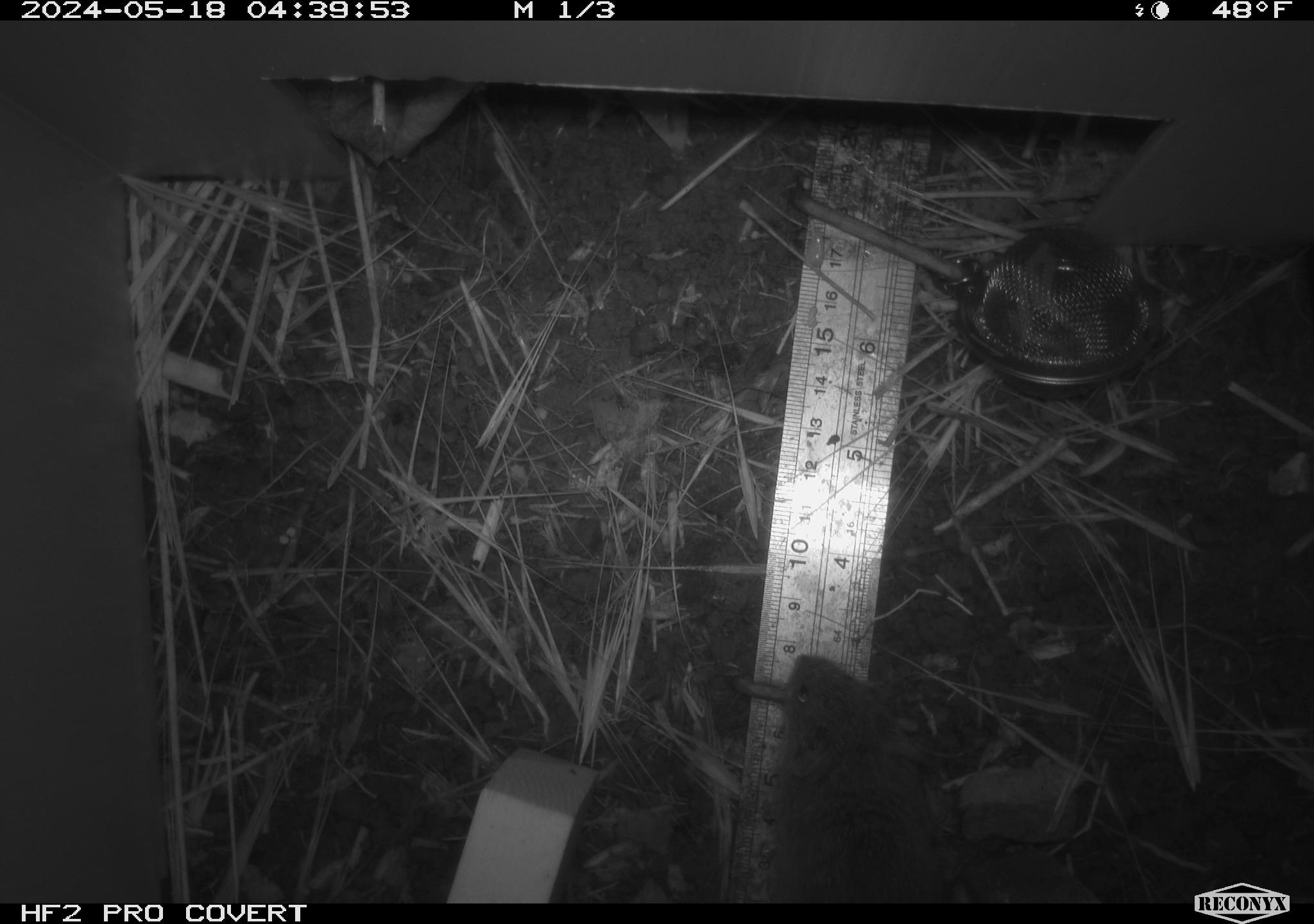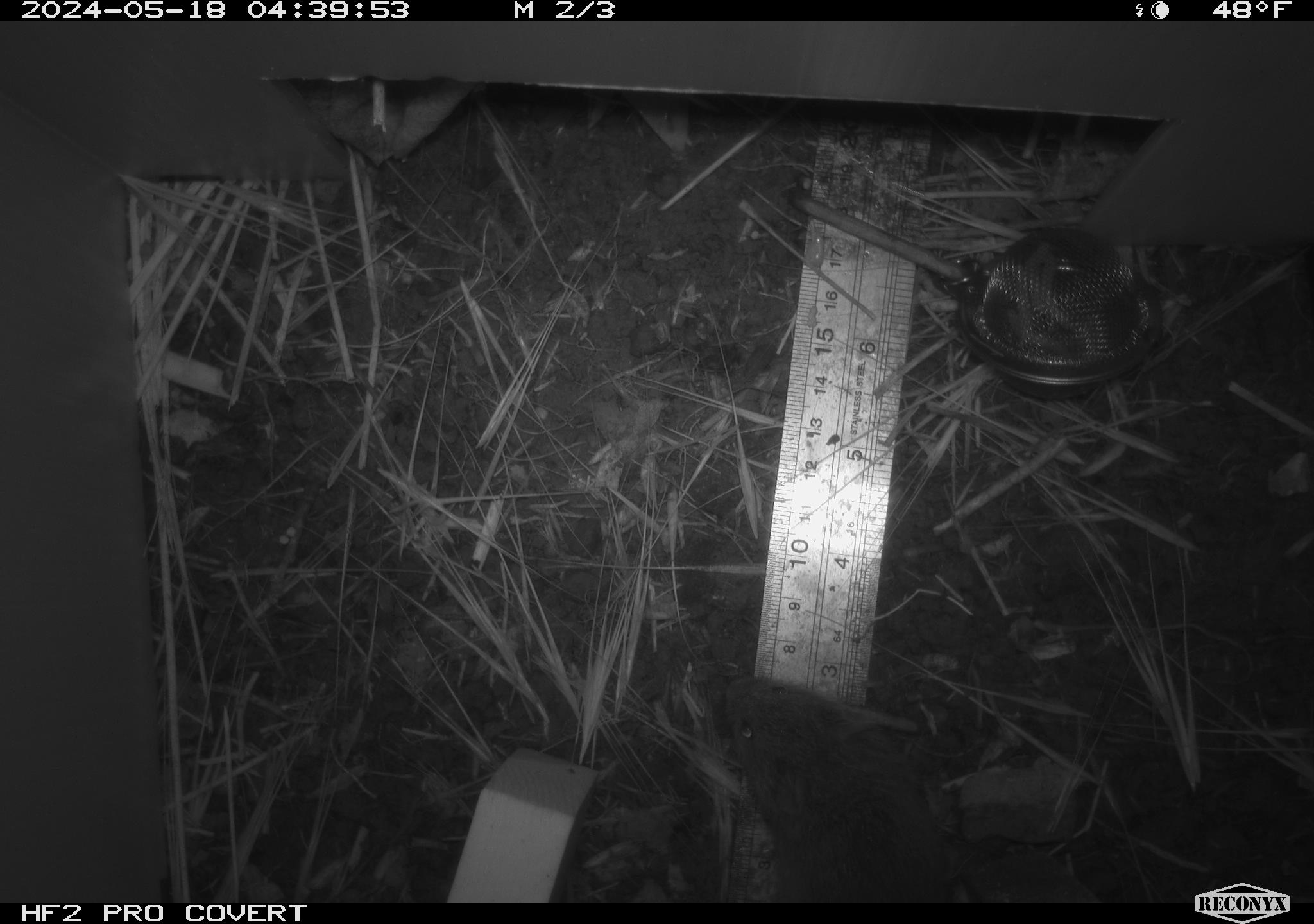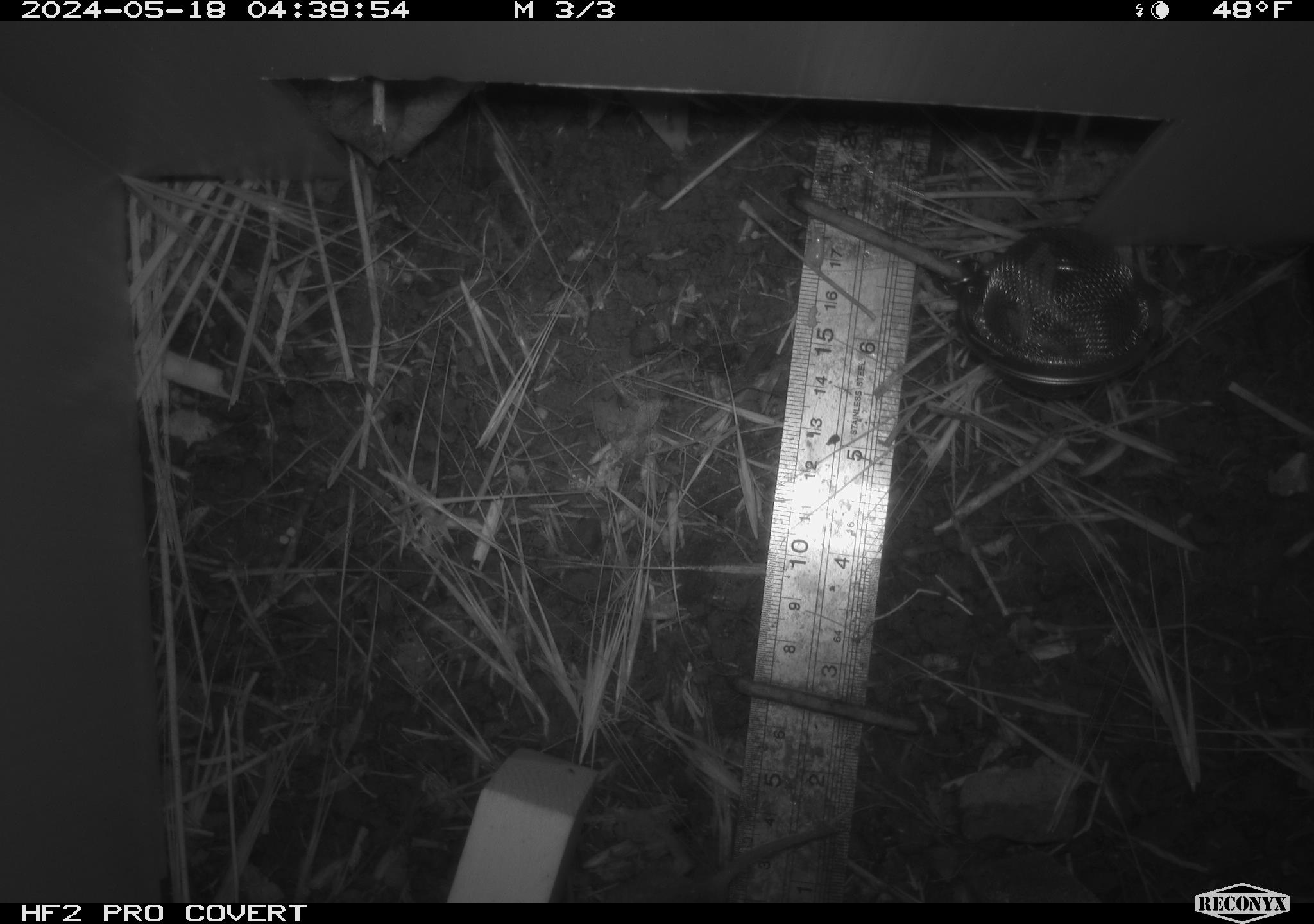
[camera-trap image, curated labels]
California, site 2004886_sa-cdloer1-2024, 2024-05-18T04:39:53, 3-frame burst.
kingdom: Animalia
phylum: Chordata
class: Mammalia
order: Rodentia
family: Cricetidae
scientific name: Arvicolinae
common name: voles, lemmings, and muskrats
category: arvicolinae subfamily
Arvicolinae subfamily (voles, lemmings, and muskrats) (Arvicolinae).